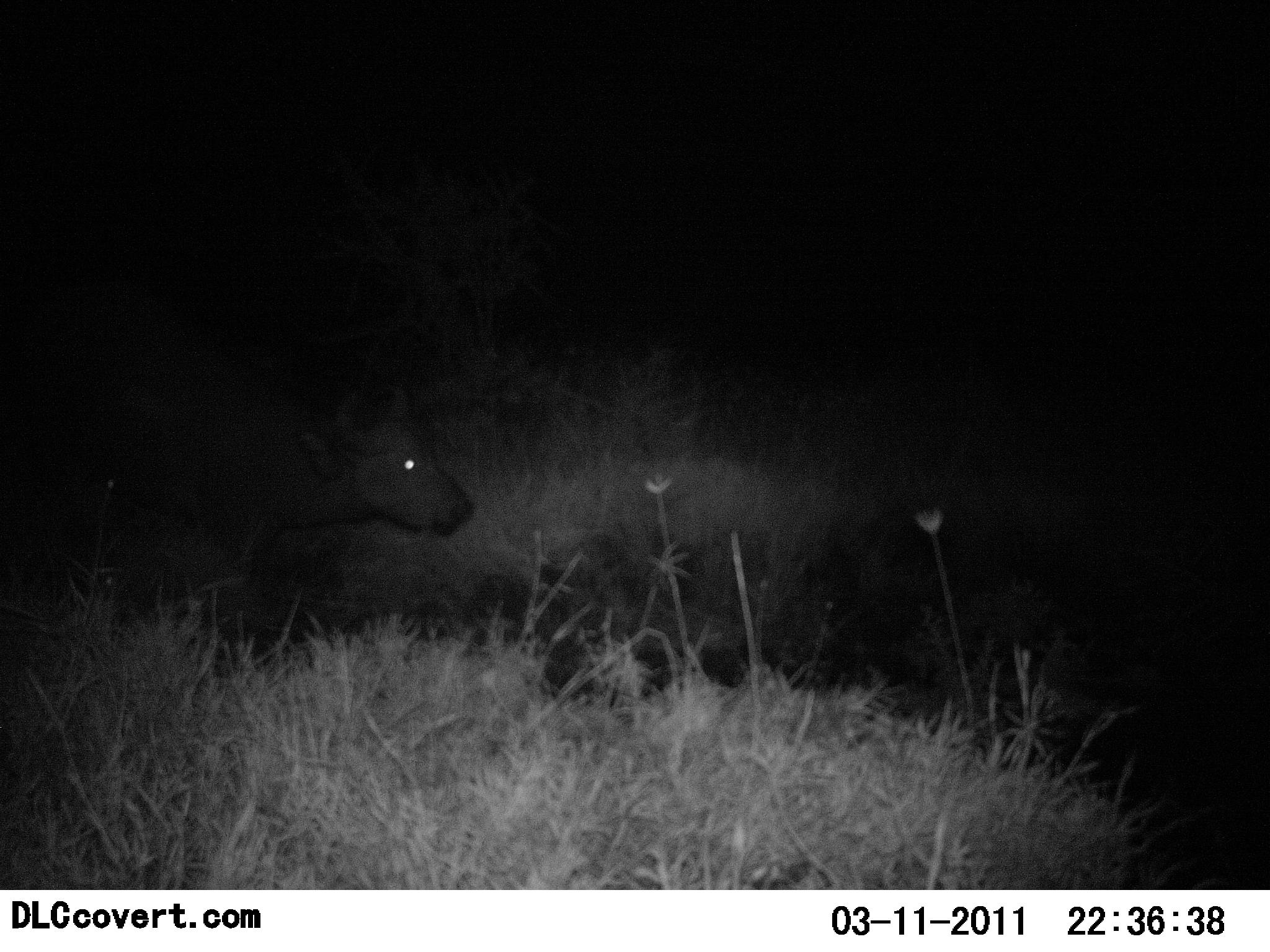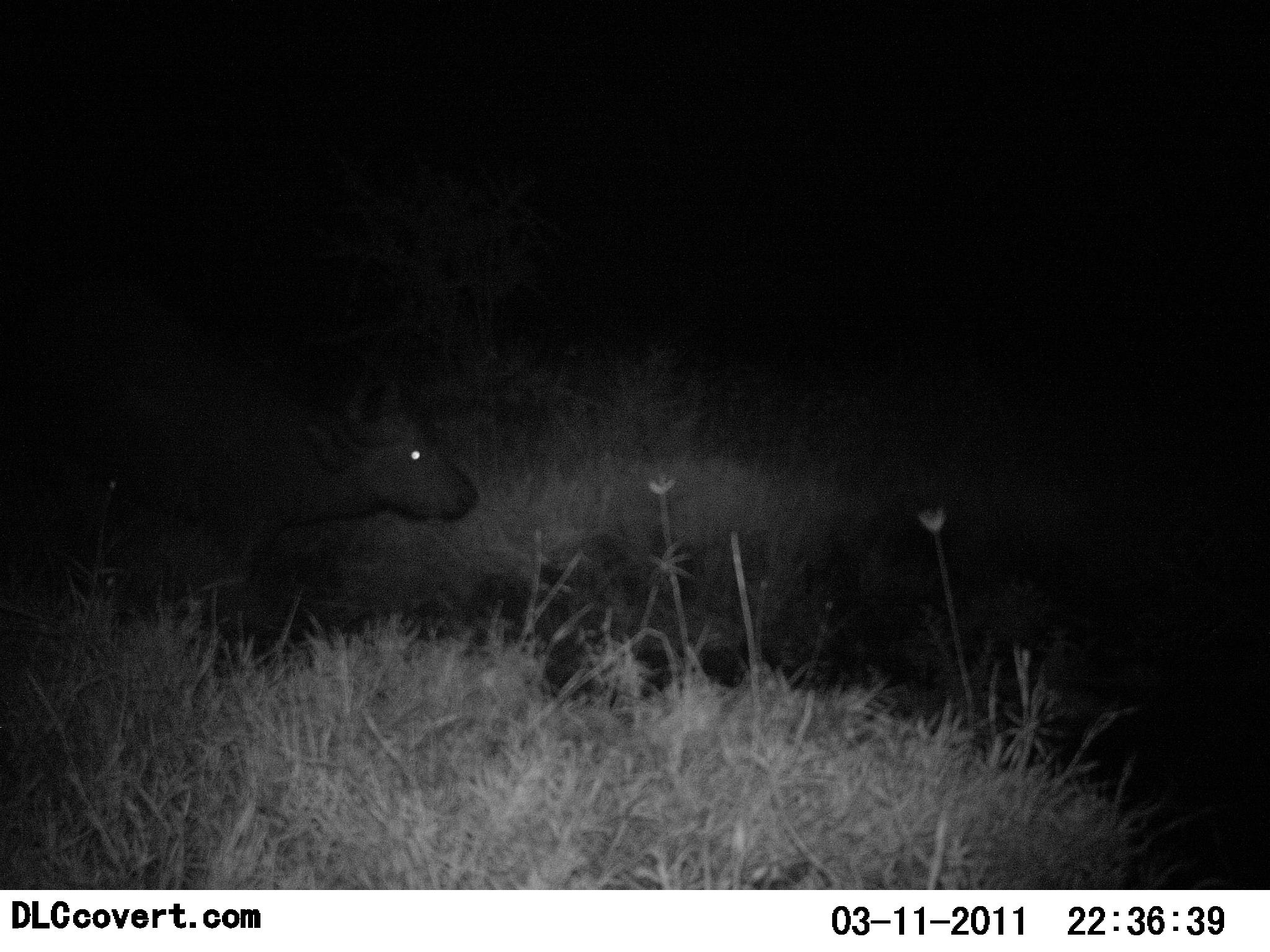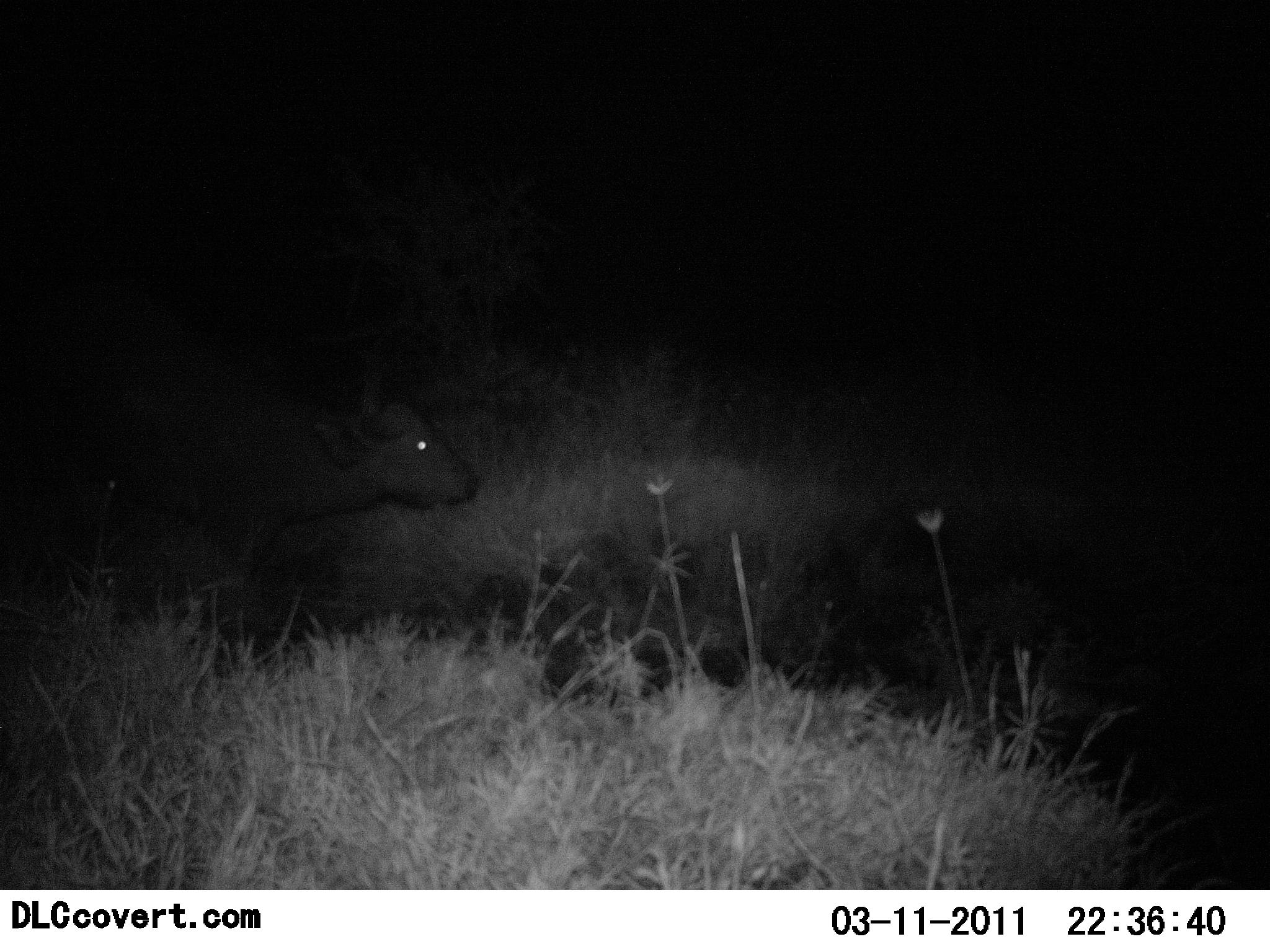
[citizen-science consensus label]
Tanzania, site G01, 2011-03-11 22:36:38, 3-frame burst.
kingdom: Animalia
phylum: Chordata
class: Mammalia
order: Artiodactyla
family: Bovidae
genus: Syncerus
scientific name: Syncerus caffer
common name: cape buffalo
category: buffalo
Buffalo (cape buffalo) (Syncerus caffer), count 1. Behavior (volunteer vote fractions): standing 80%, resting 0%, moving 20%, interacting 0%. Young present (vote fraction): 0%. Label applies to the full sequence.